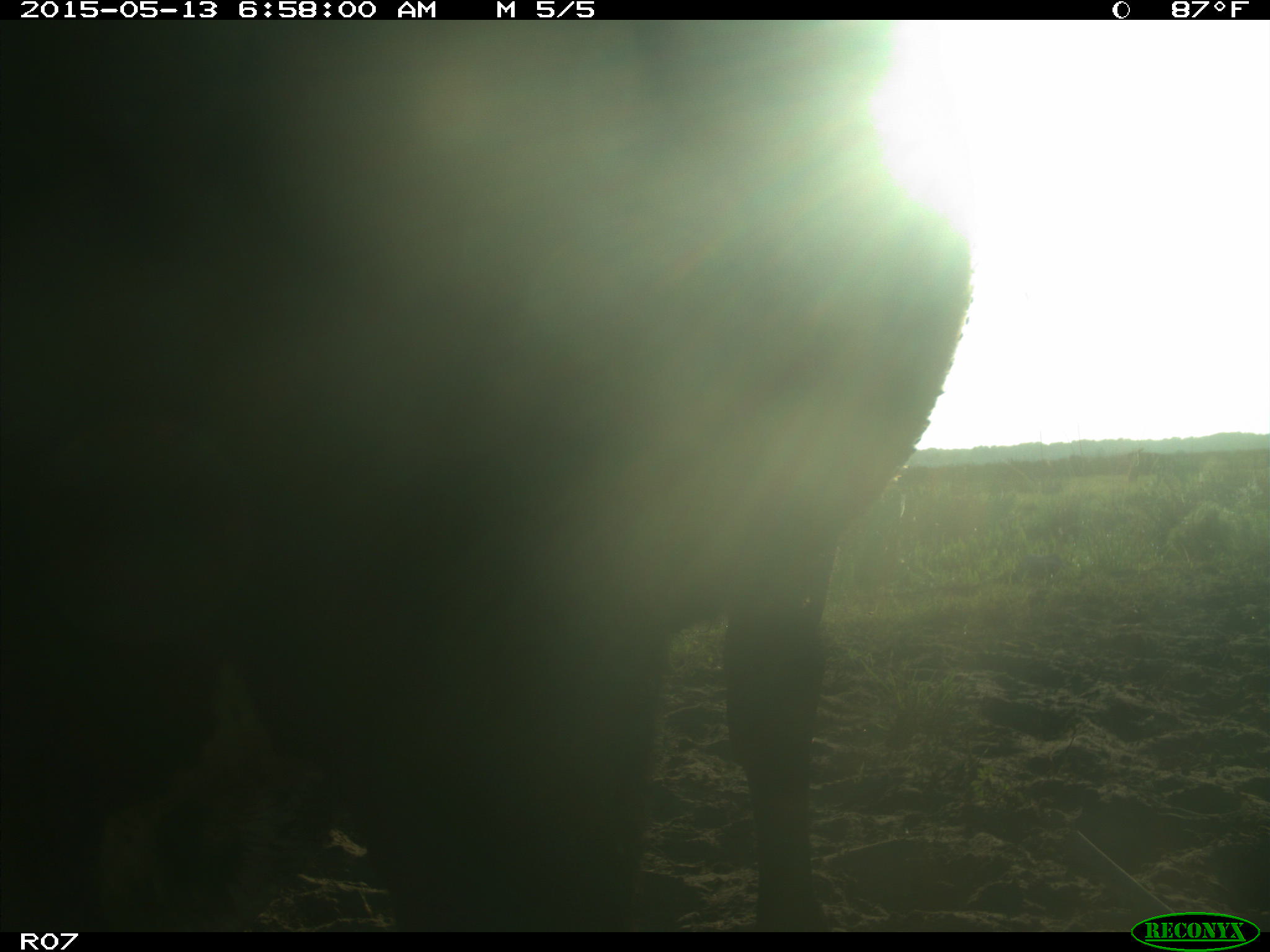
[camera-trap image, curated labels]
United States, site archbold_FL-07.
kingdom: Animalia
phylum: Chordata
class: Mammalia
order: Artiodactyla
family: Bovidae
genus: Bos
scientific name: Bos taurus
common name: domestic cow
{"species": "Bos taurus (domestic cow)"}